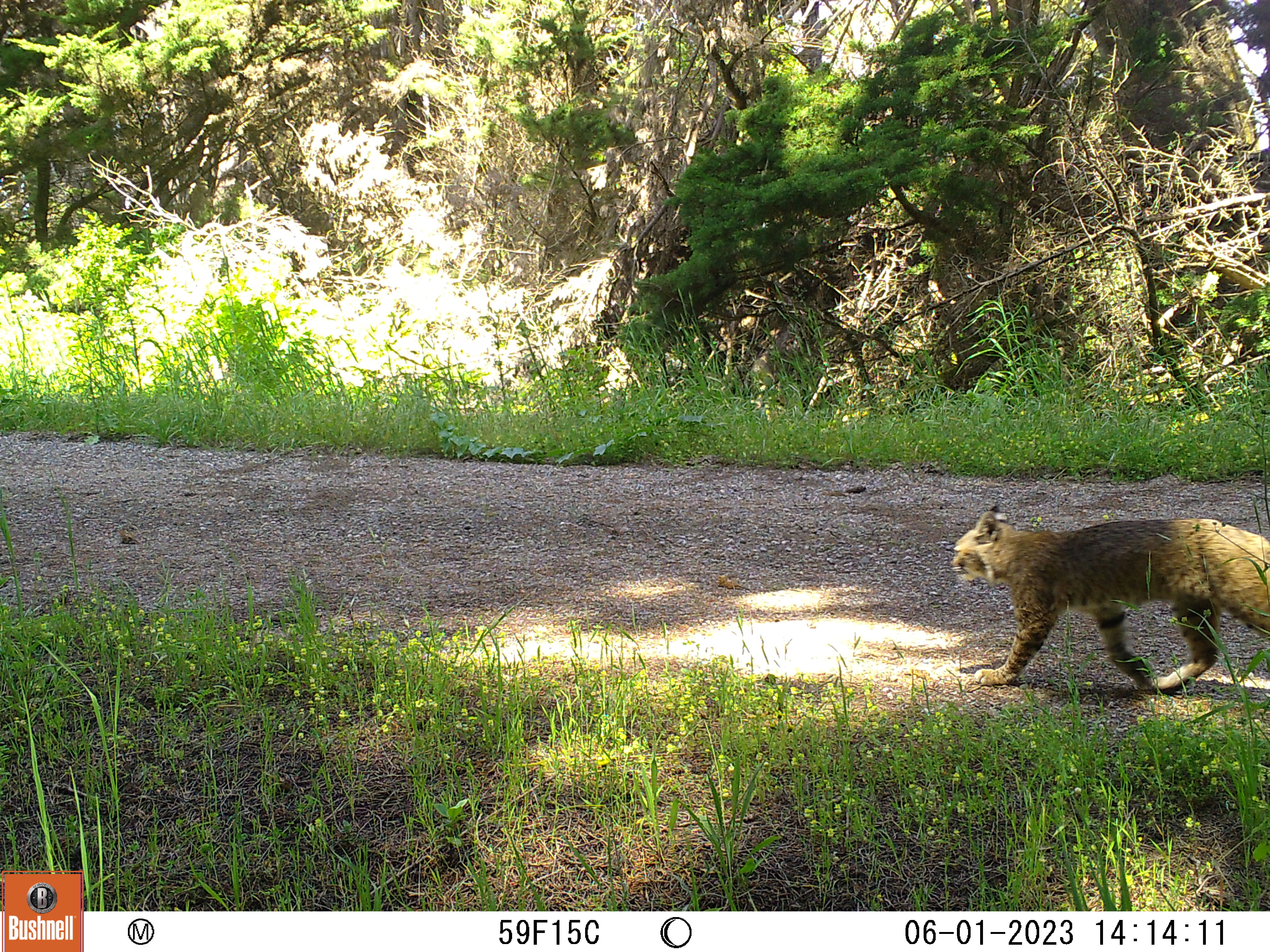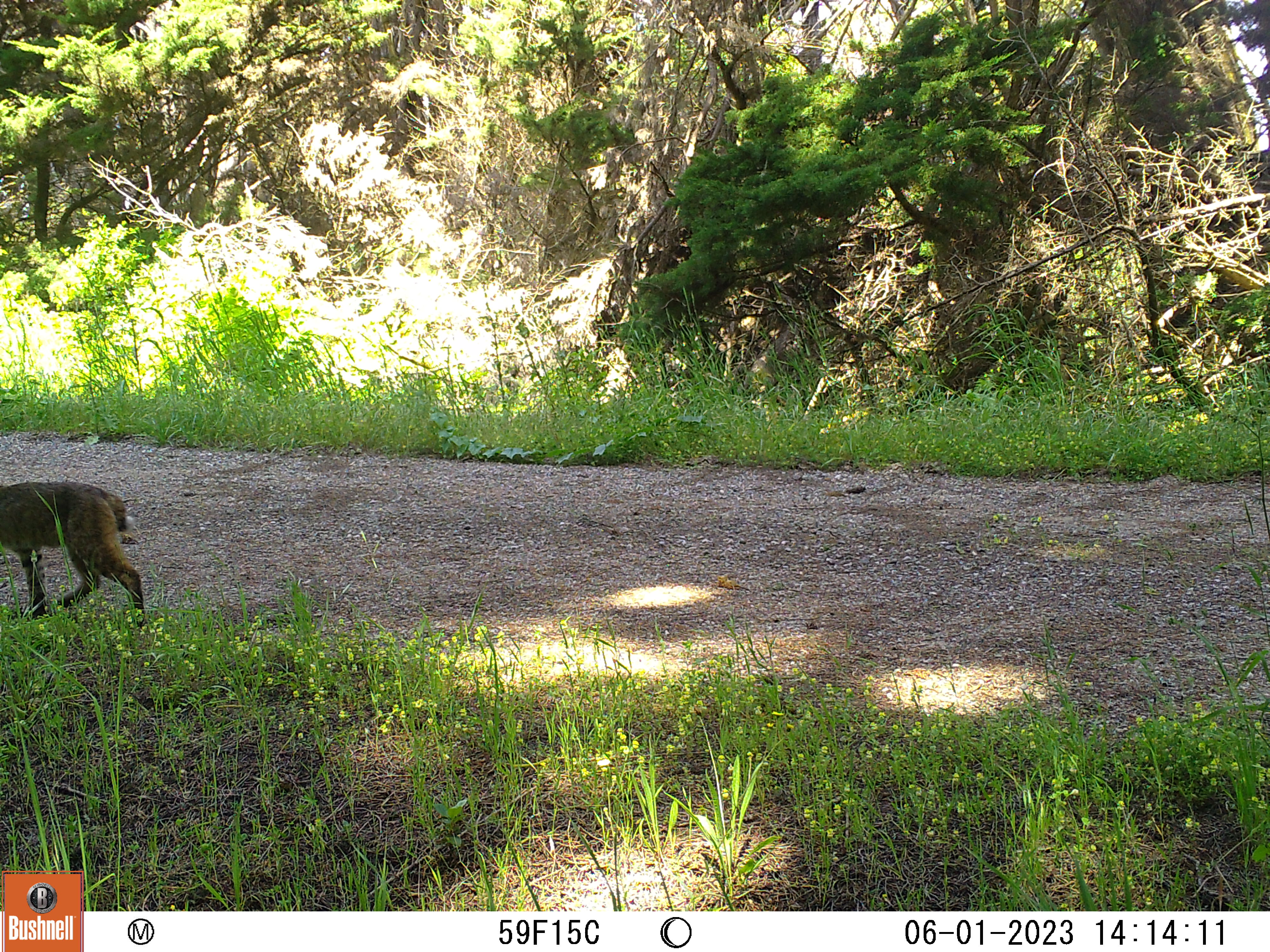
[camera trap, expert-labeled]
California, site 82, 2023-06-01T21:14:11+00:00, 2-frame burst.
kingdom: Animalia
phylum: Chordata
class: Mammalia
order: Carnivora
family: Felidae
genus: Lynx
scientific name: Lynx rufus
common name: bobcat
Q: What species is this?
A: Bobcat (Lynx rufus).